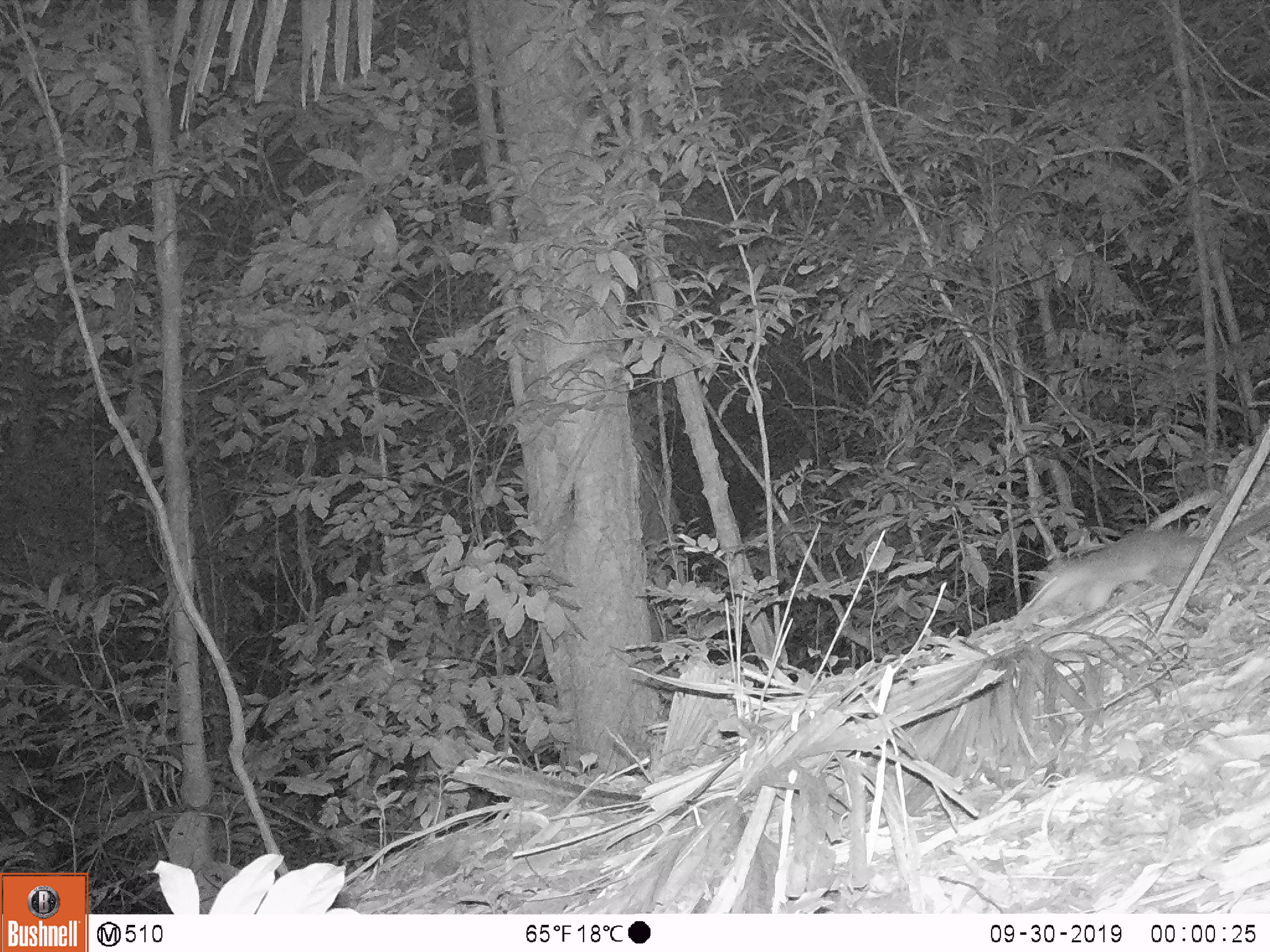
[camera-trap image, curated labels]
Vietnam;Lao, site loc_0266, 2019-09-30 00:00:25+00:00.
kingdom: Animalia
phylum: Chordata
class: Mammalia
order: Carnivora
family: Mustelidae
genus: Melogale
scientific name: Melogale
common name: ferret badger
Ferret badger (Melogale). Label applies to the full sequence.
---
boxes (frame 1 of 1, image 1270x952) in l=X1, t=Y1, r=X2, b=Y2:
ferret badger: l=1028, t=502, r=1270, b=618